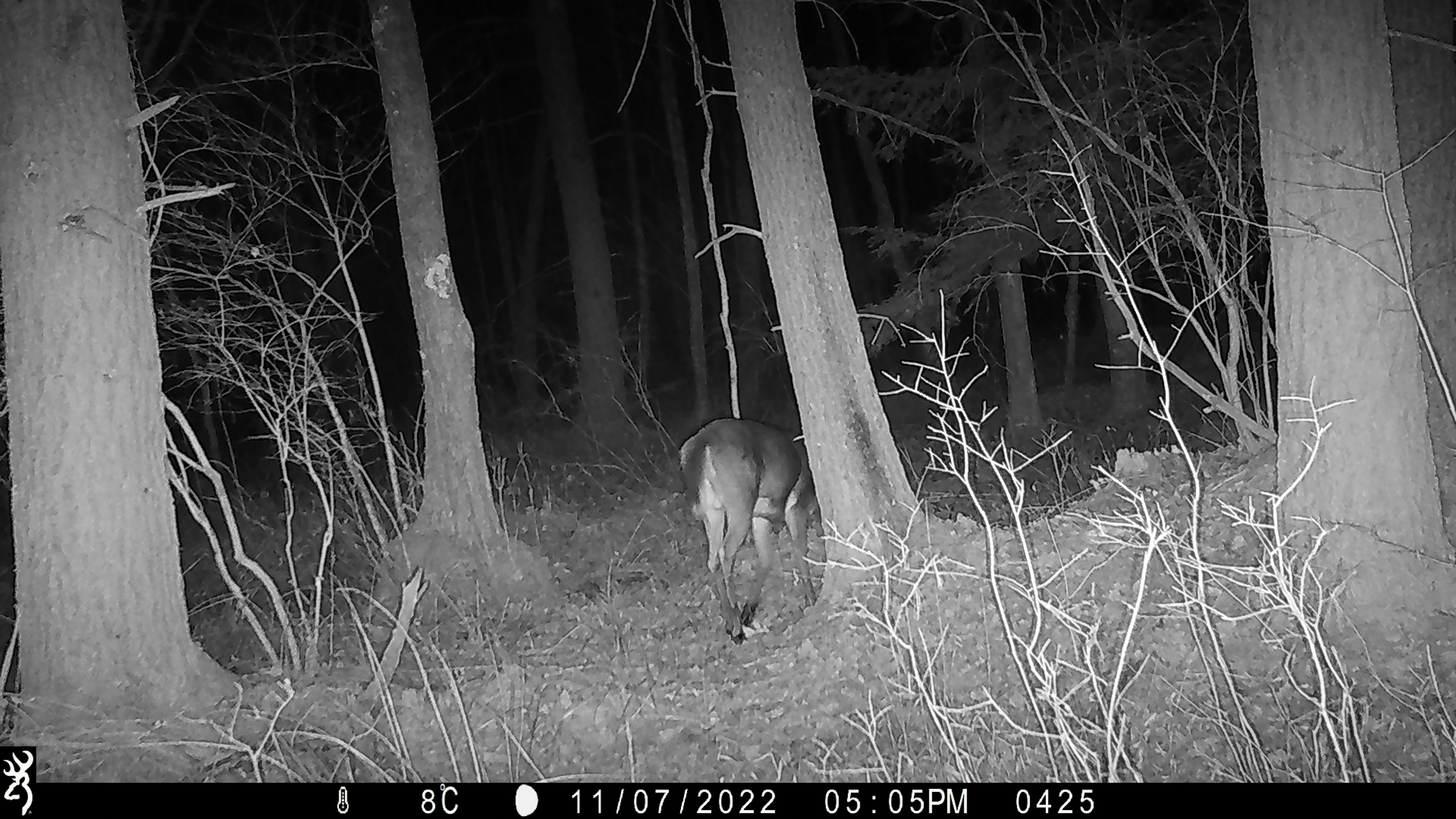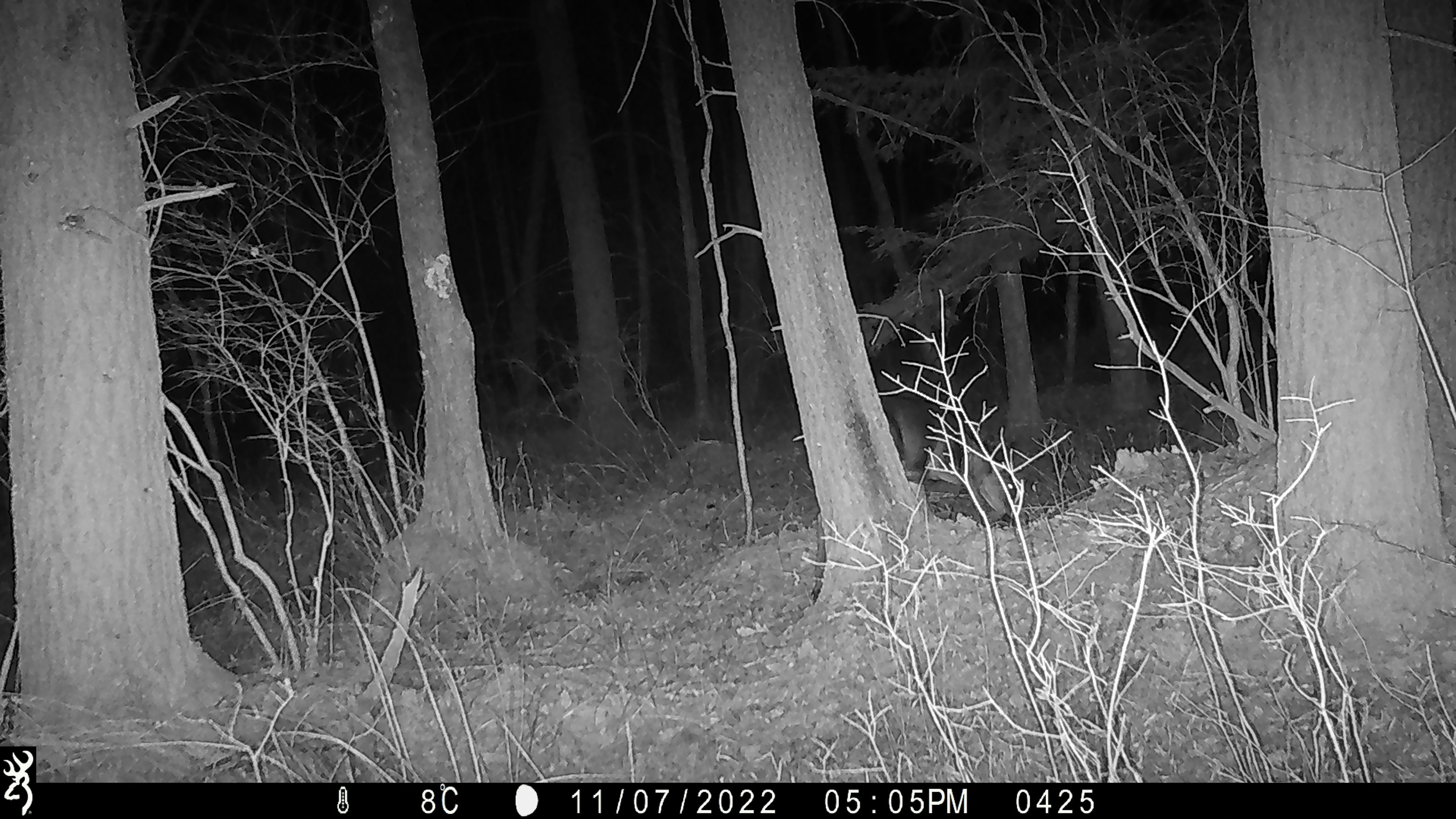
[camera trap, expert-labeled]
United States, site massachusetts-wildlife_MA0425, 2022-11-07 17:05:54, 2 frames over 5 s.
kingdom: Animalia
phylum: Chordata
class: Mammalia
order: Artiodactyla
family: Cervidae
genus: Odocoileus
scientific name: Odocoileus virginianus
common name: white-tailed deer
White-tailed deer (Odocoileus virginianus).